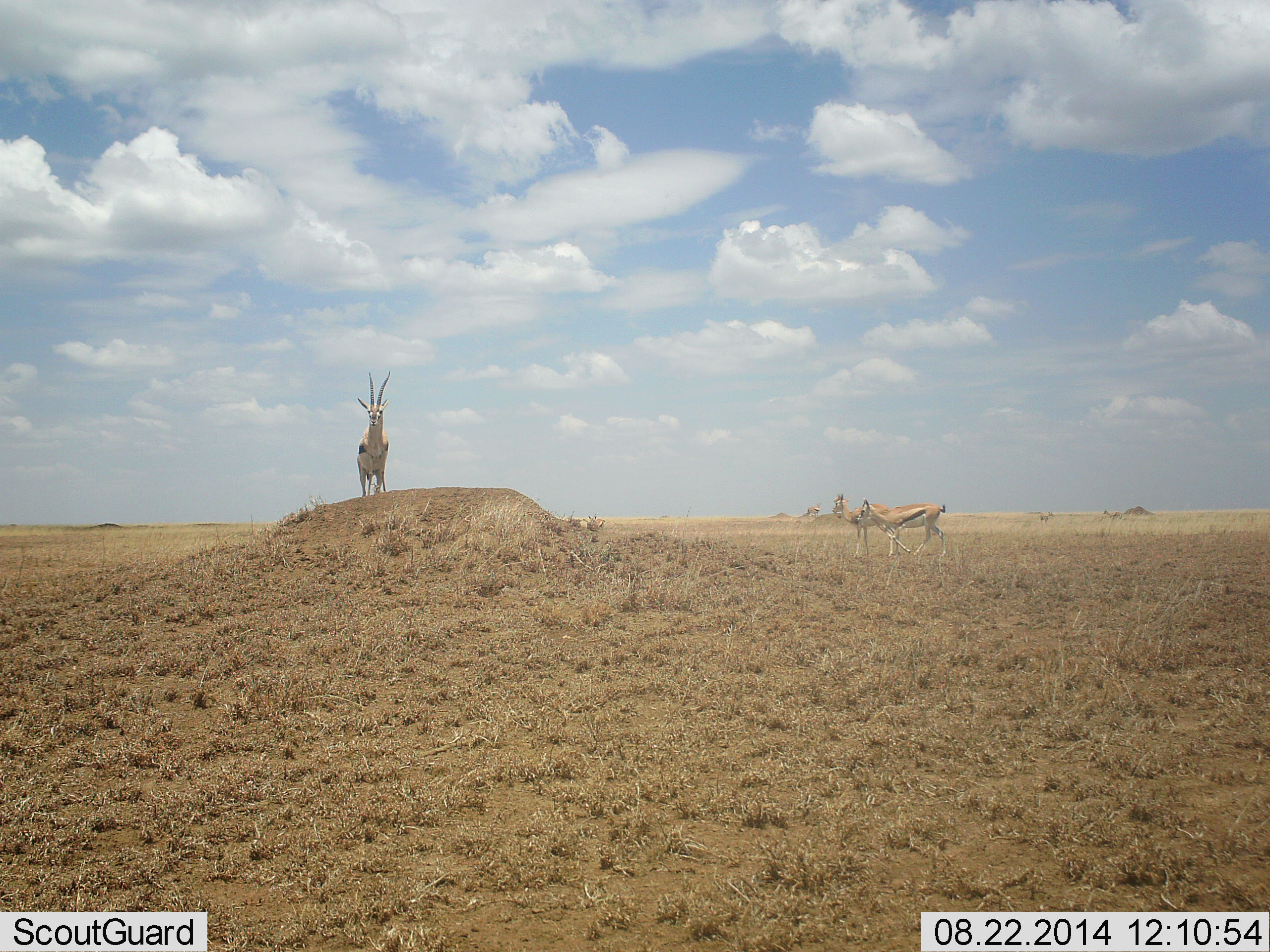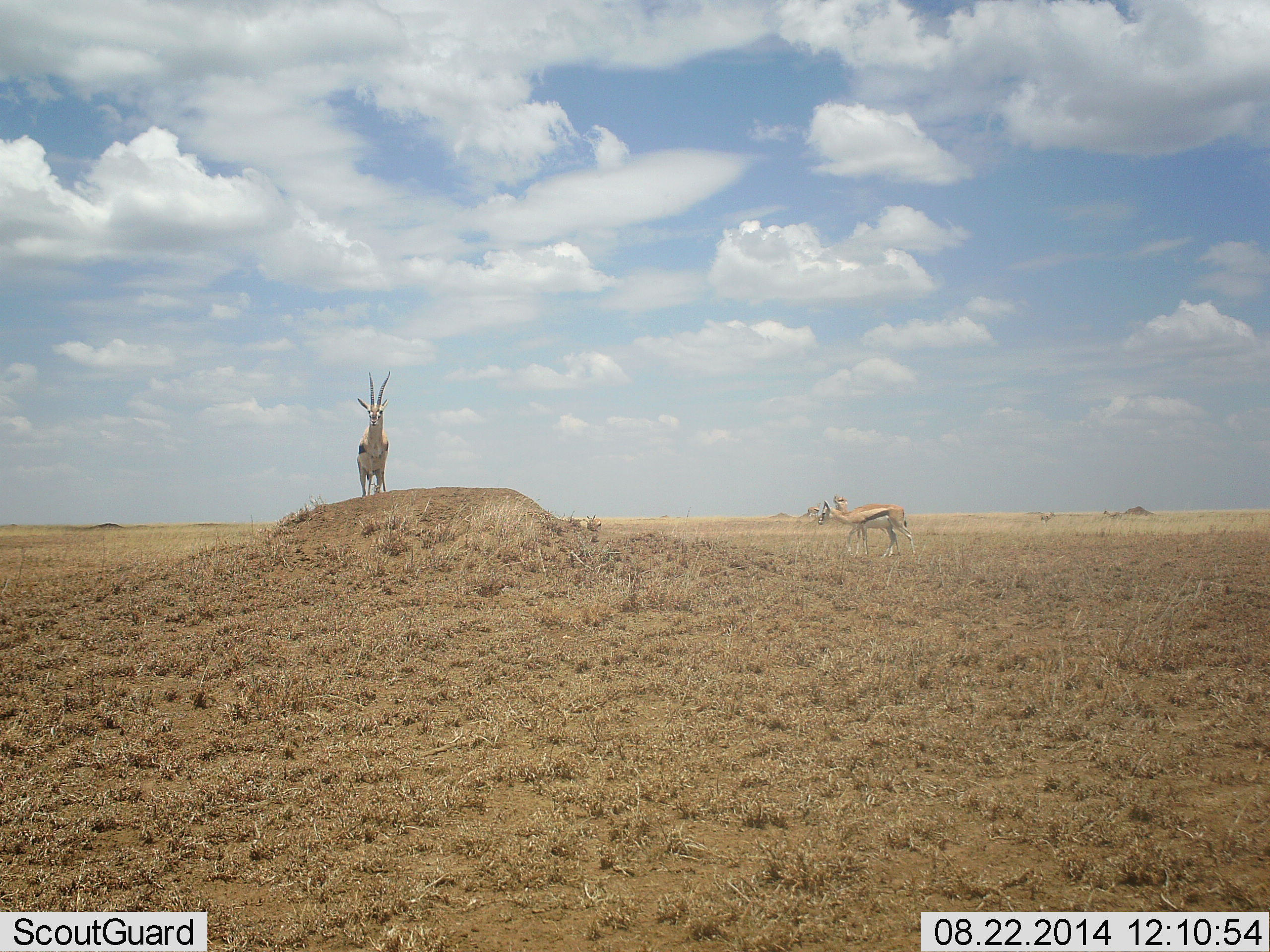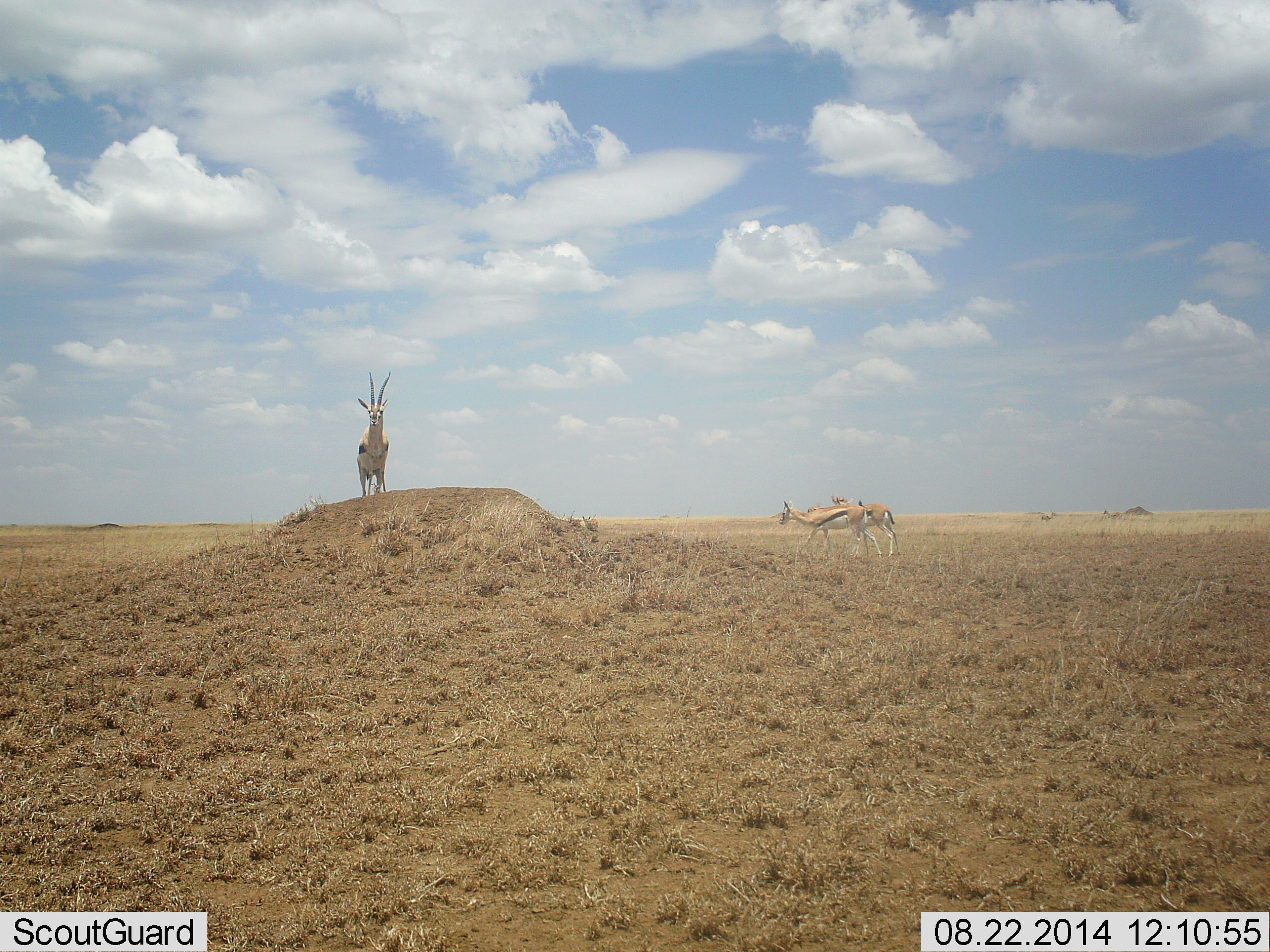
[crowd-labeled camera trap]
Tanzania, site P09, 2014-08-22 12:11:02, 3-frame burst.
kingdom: Animalia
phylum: Chordata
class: Mammalia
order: Artiodactyla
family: Bovidae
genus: Eudorcas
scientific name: Eudorcas thomsonii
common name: thomson's gazelle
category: gazellethomsons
Gazellethomsons (thomson's gazelle) (Eudorcas thomsonii), count 3. Behavior (volunteer vote fractions): standing 90%, resting 0%, moving 60%, interacting 0%. Young present (vote fraction): 0%. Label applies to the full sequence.